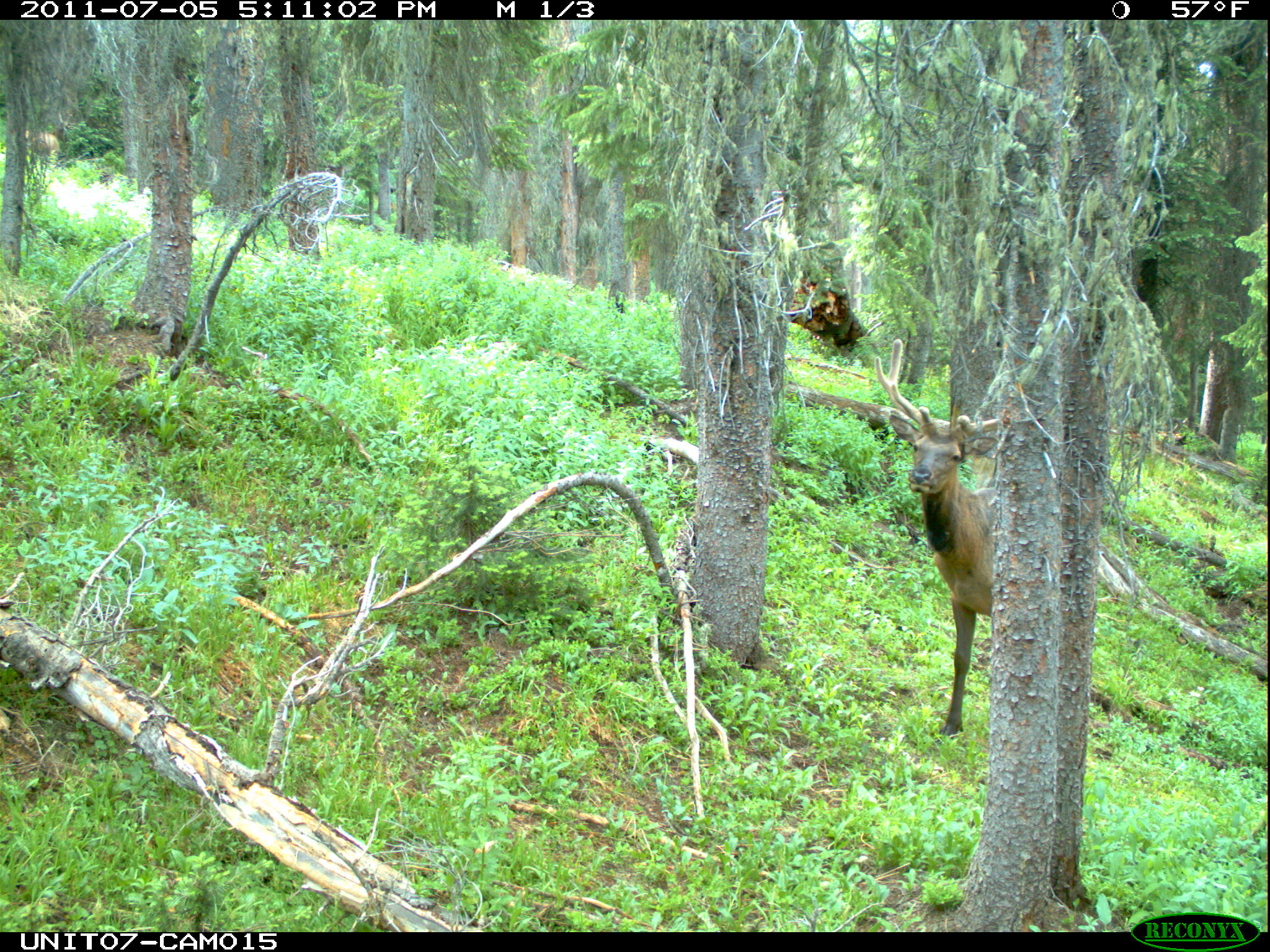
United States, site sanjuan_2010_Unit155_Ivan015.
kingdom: Animalia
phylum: Chordata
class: Mammalia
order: Artiodactyla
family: Cervidae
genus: Cervus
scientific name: Cervus elaphus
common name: red deer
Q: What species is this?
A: Cervus elaphus (red deer).